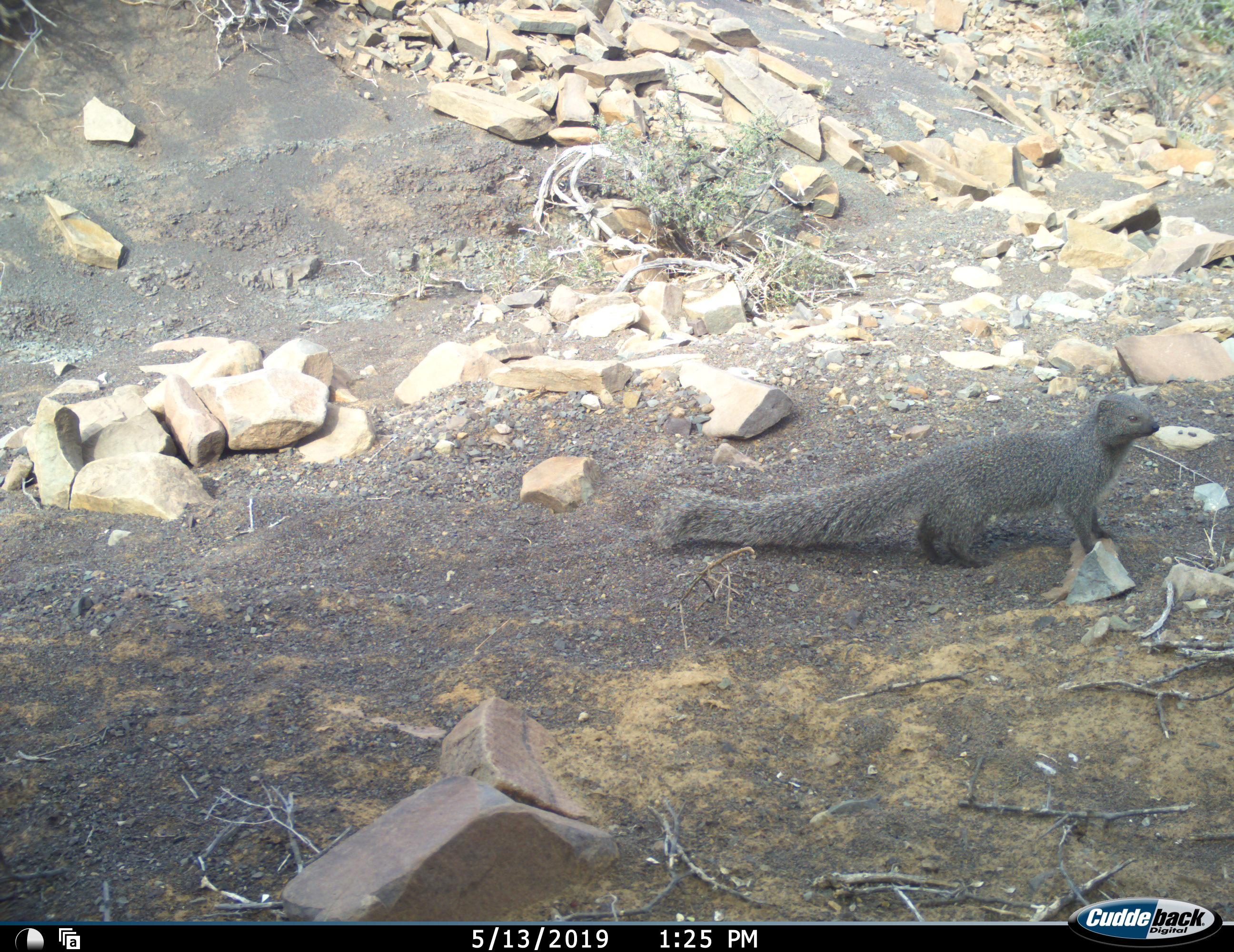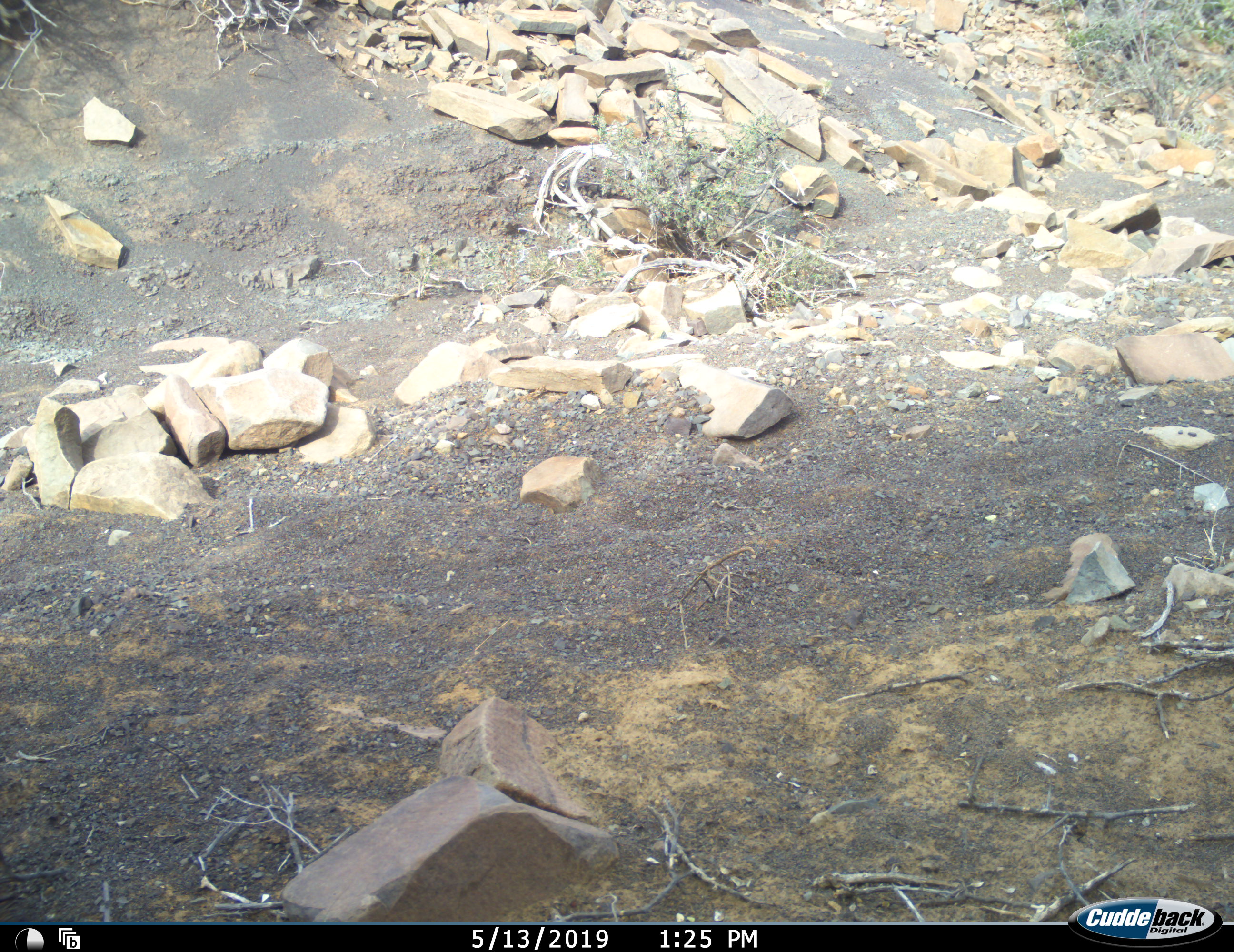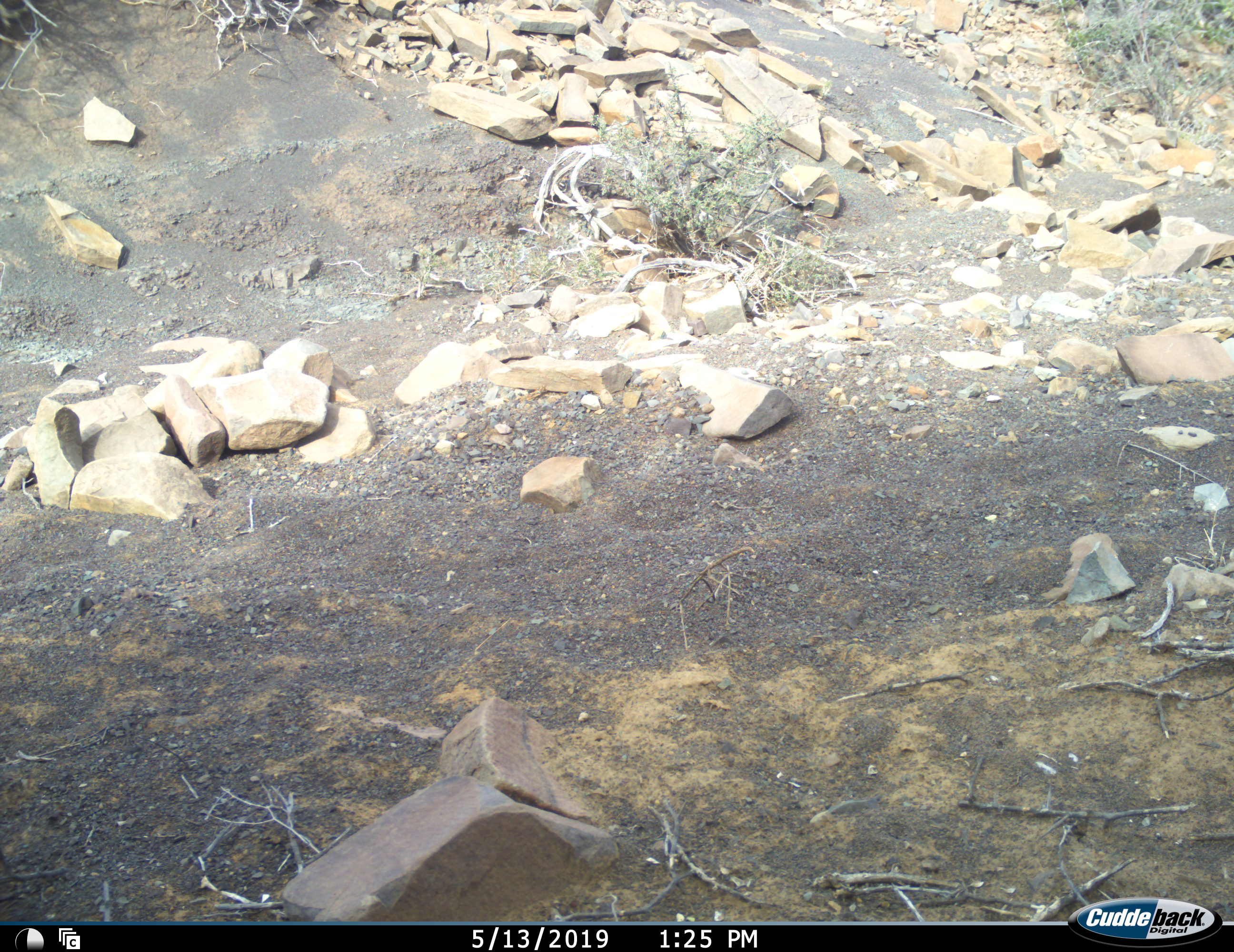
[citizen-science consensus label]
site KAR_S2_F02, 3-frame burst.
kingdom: Animalia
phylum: Chordata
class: Mammalia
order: Carnivora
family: Herpestidae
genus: Herpestes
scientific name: Herpestes pulverulentus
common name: cape gray mongoose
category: mongoosesmallcapegrey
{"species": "mongoosesmallcapegrey (cape gray mongoose) (Herpestes pulverulentus)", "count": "1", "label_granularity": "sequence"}